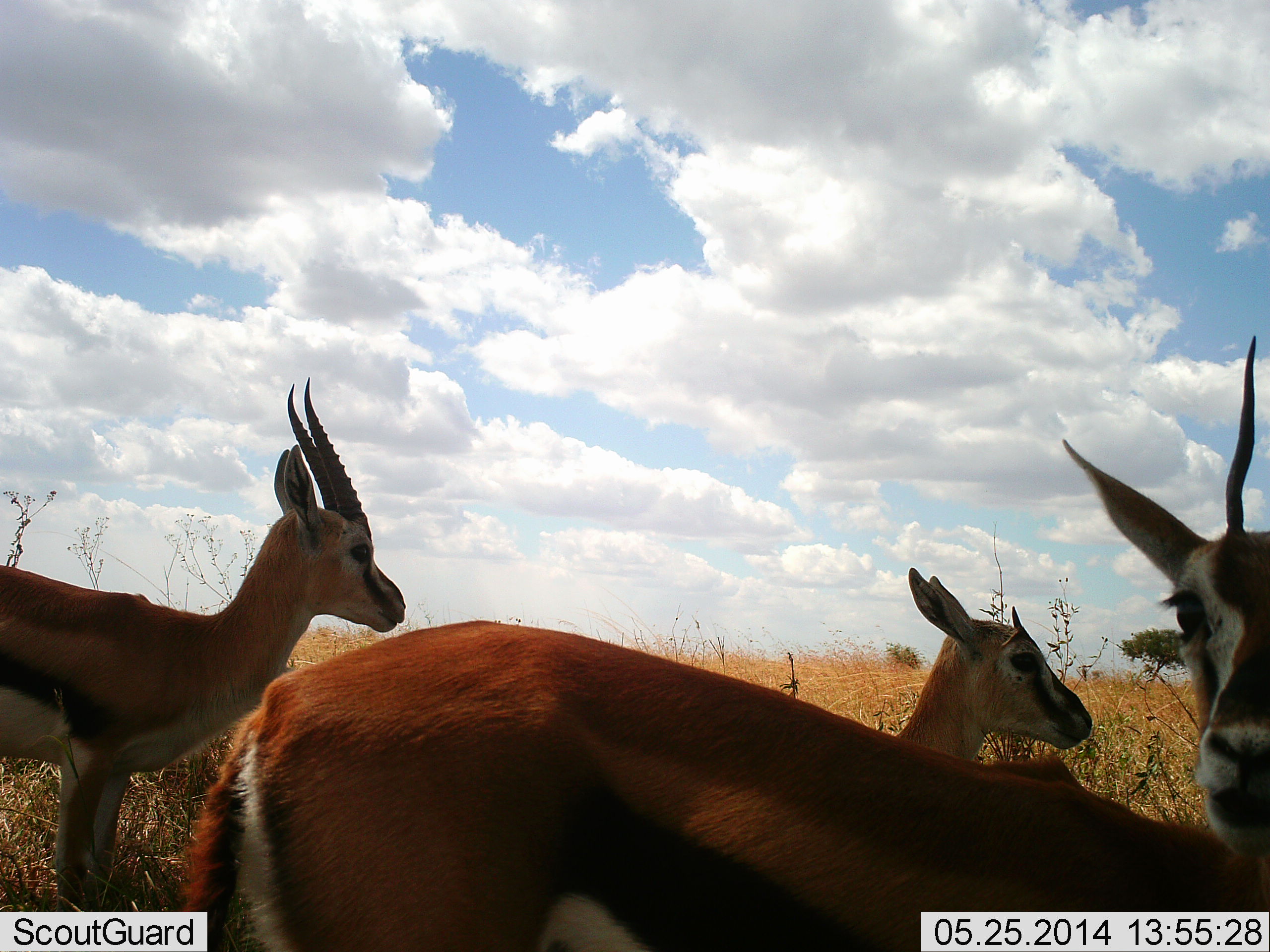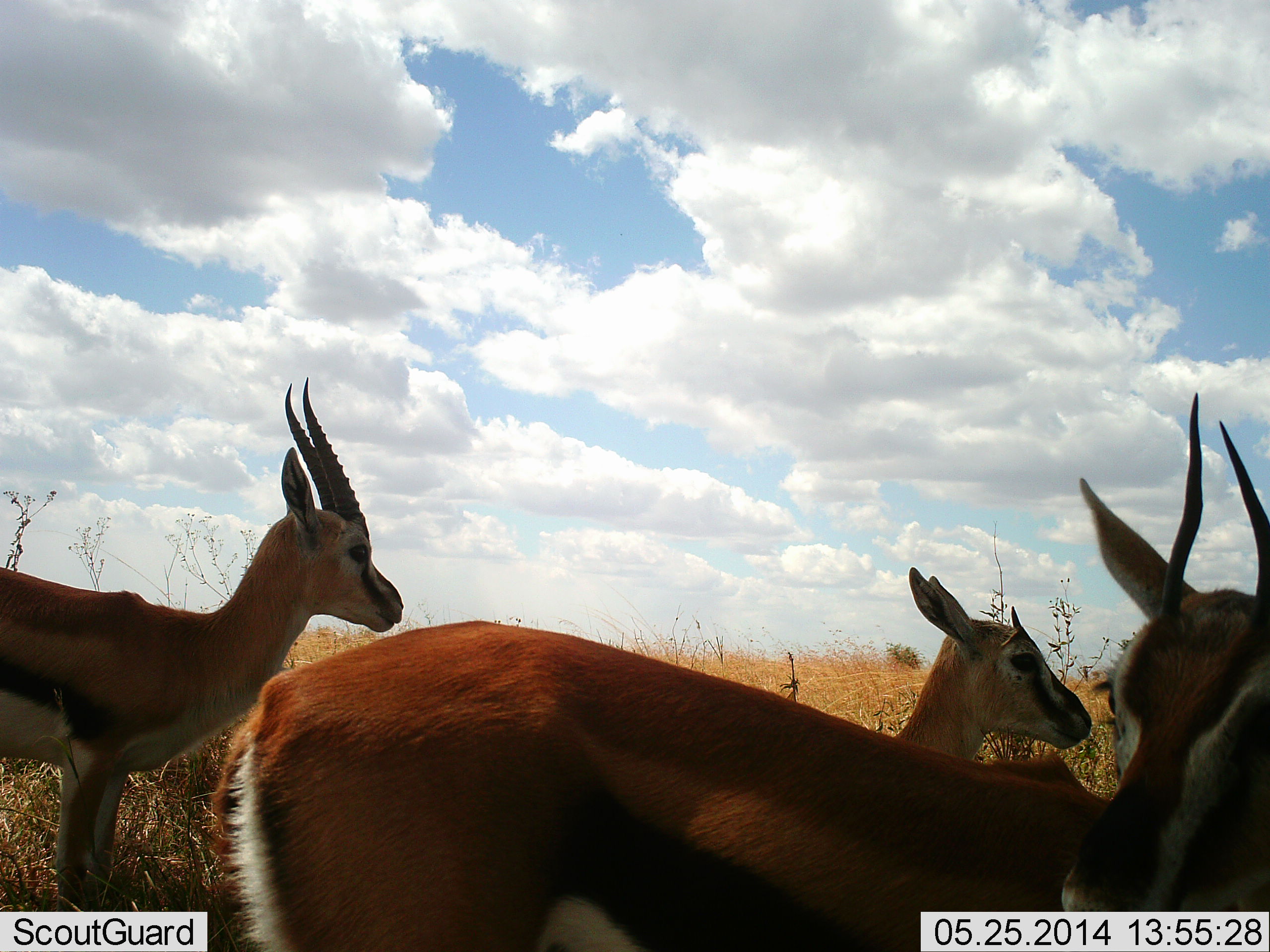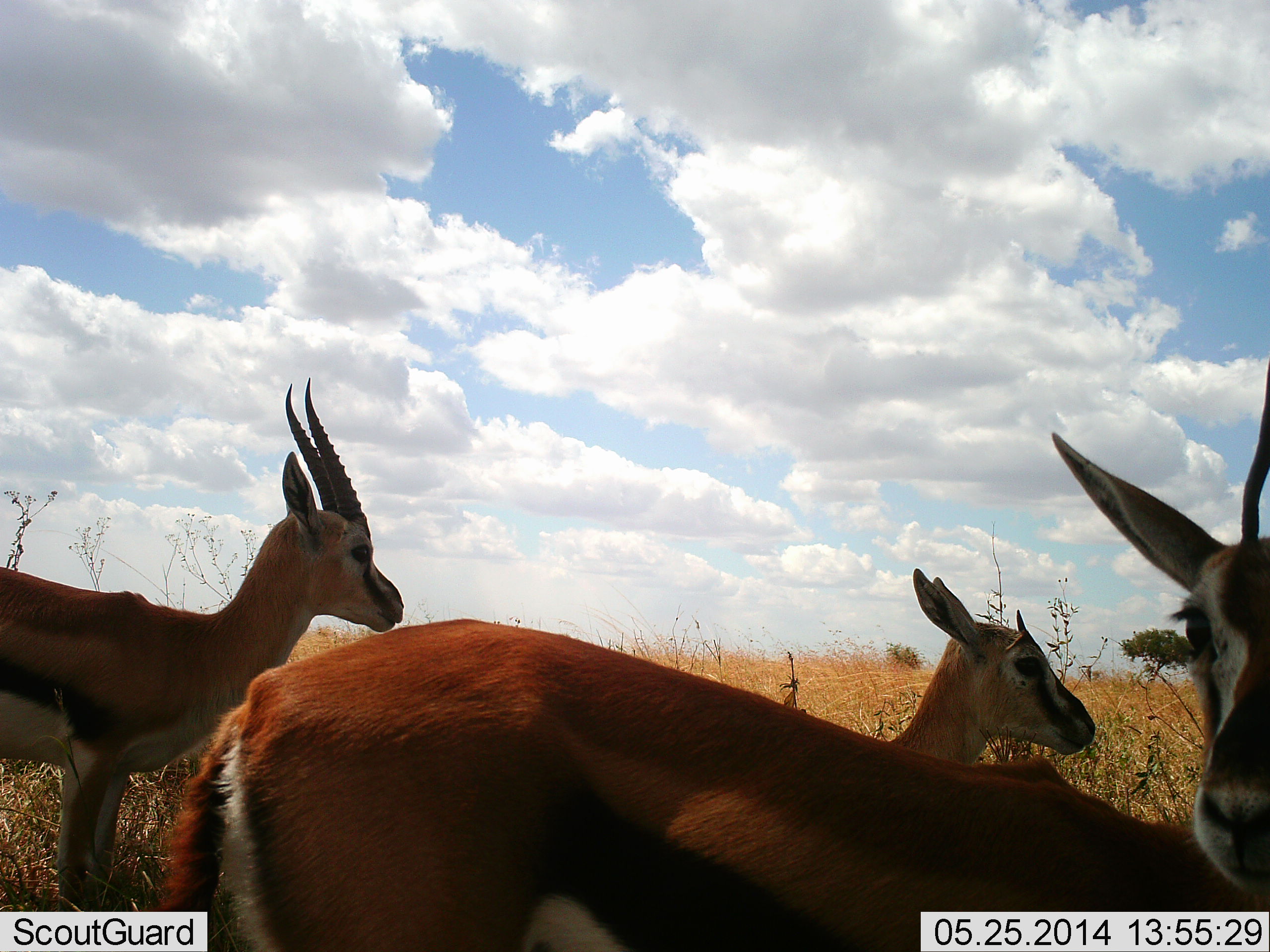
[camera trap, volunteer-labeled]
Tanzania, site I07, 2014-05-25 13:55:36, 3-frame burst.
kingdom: Animalia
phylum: Chordata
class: Mammalia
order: Artiodactyla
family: Bovidae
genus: Eudorcas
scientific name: Eudorcas thomsonii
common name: thomson's gazelle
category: gazellethomsons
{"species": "gazellethomsons (thomson's gazelle) (Eudorcas thomsonii)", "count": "3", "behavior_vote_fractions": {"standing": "100%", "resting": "0%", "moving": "10%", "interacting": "0%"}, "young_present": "10%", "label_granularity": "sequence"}